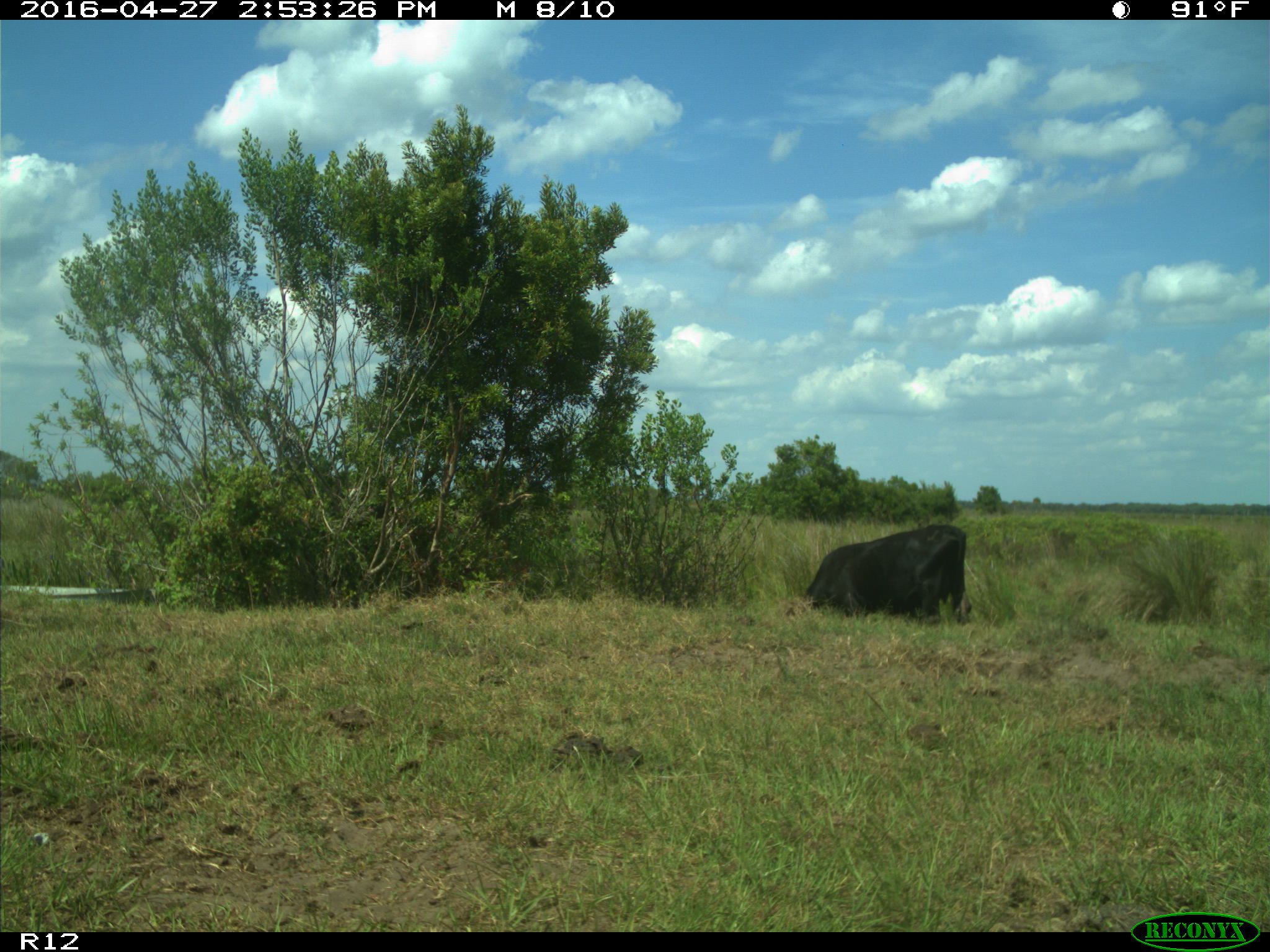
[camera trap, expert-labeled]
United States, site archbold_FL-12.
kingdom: Animalia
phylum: Chordata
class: Mammalia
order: Artiodactyla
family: Bovidae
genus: Bos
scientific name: Bos taurus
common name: domestic cow